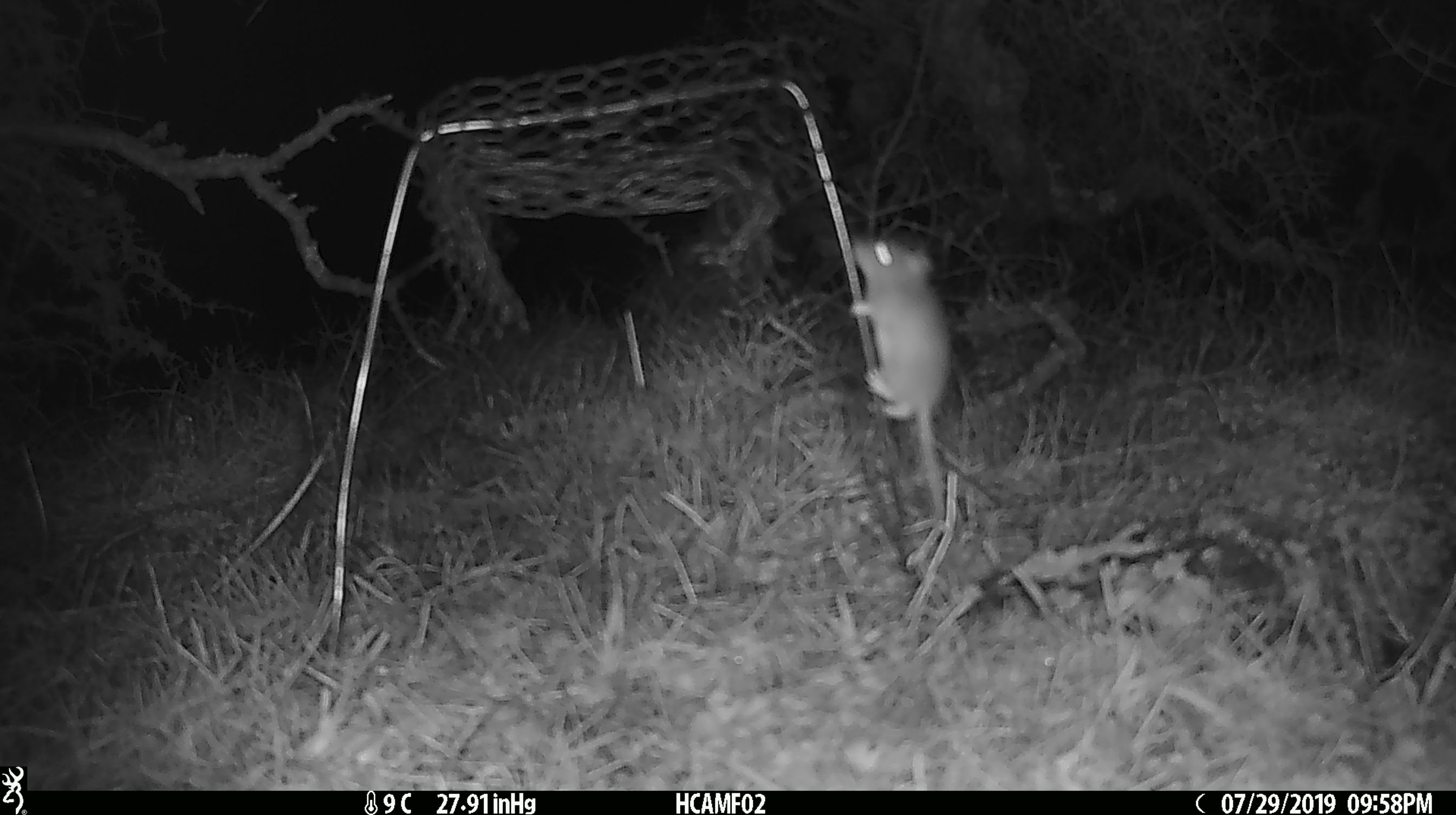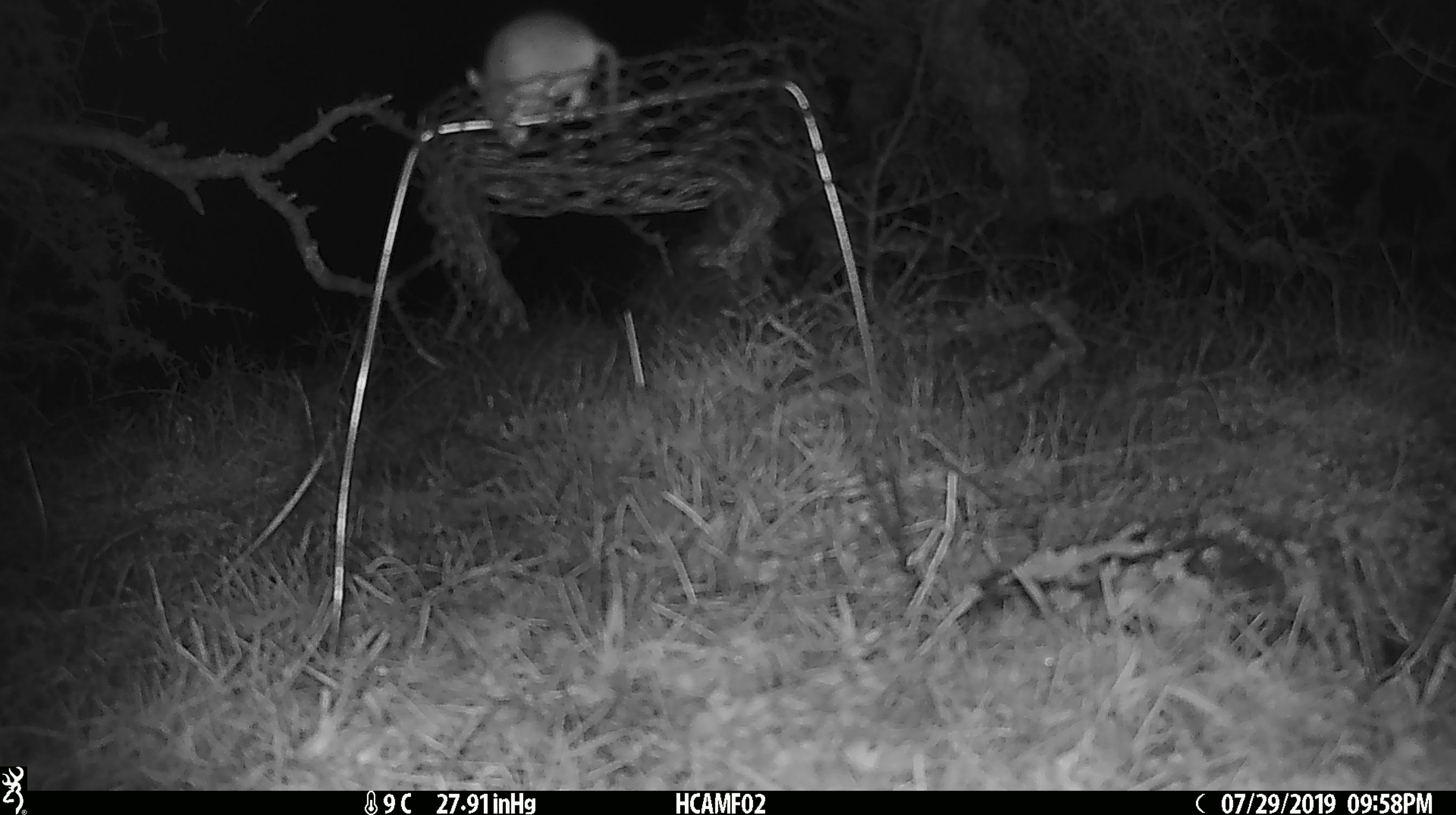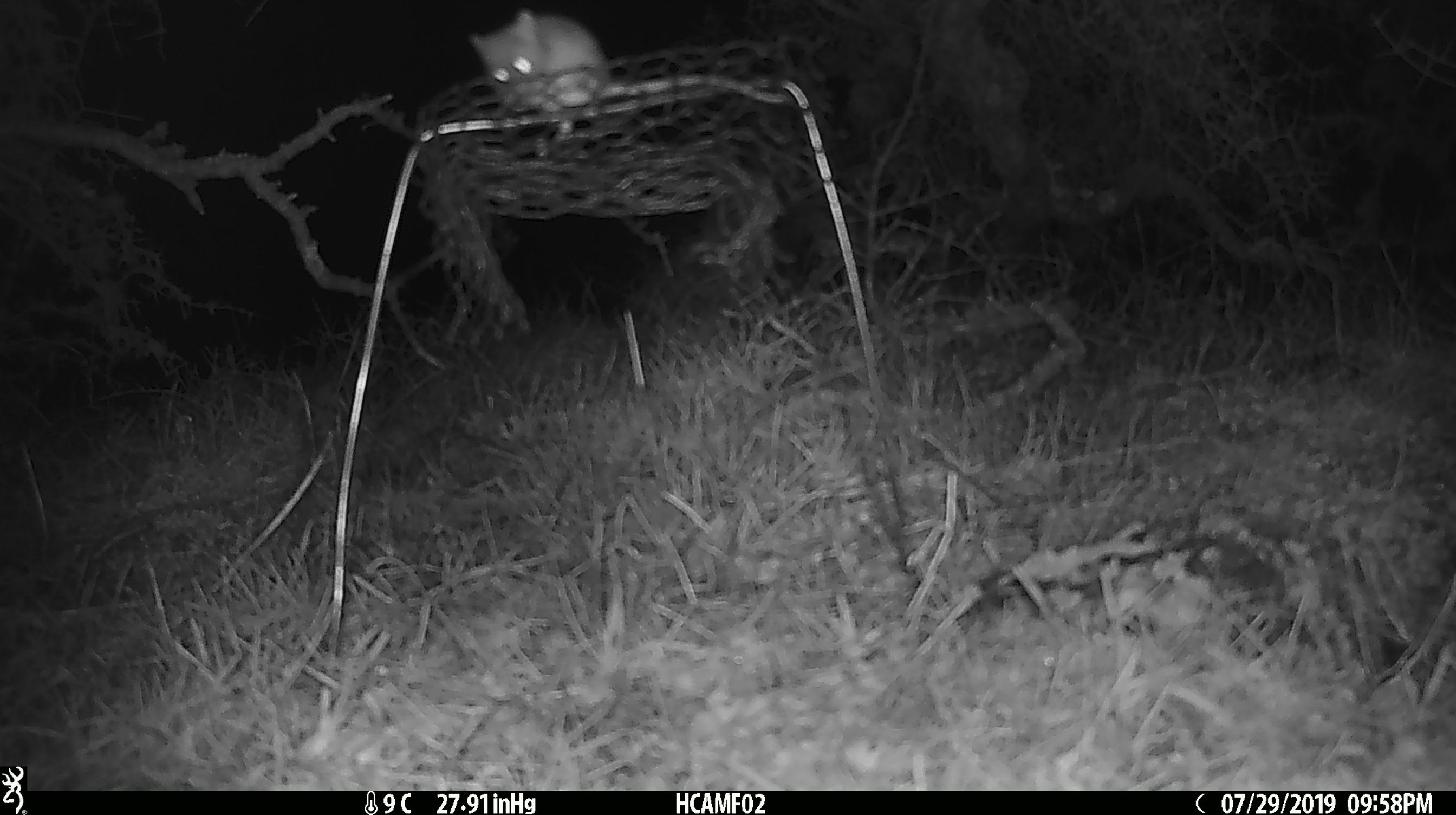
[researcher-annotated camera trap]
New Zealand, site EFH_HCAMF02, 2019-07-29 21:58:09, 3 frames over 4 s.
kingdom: Animalia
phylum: Chordata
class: Mammalia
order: Rodentia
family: Muridae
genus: Mus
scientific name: Mus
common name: mouse